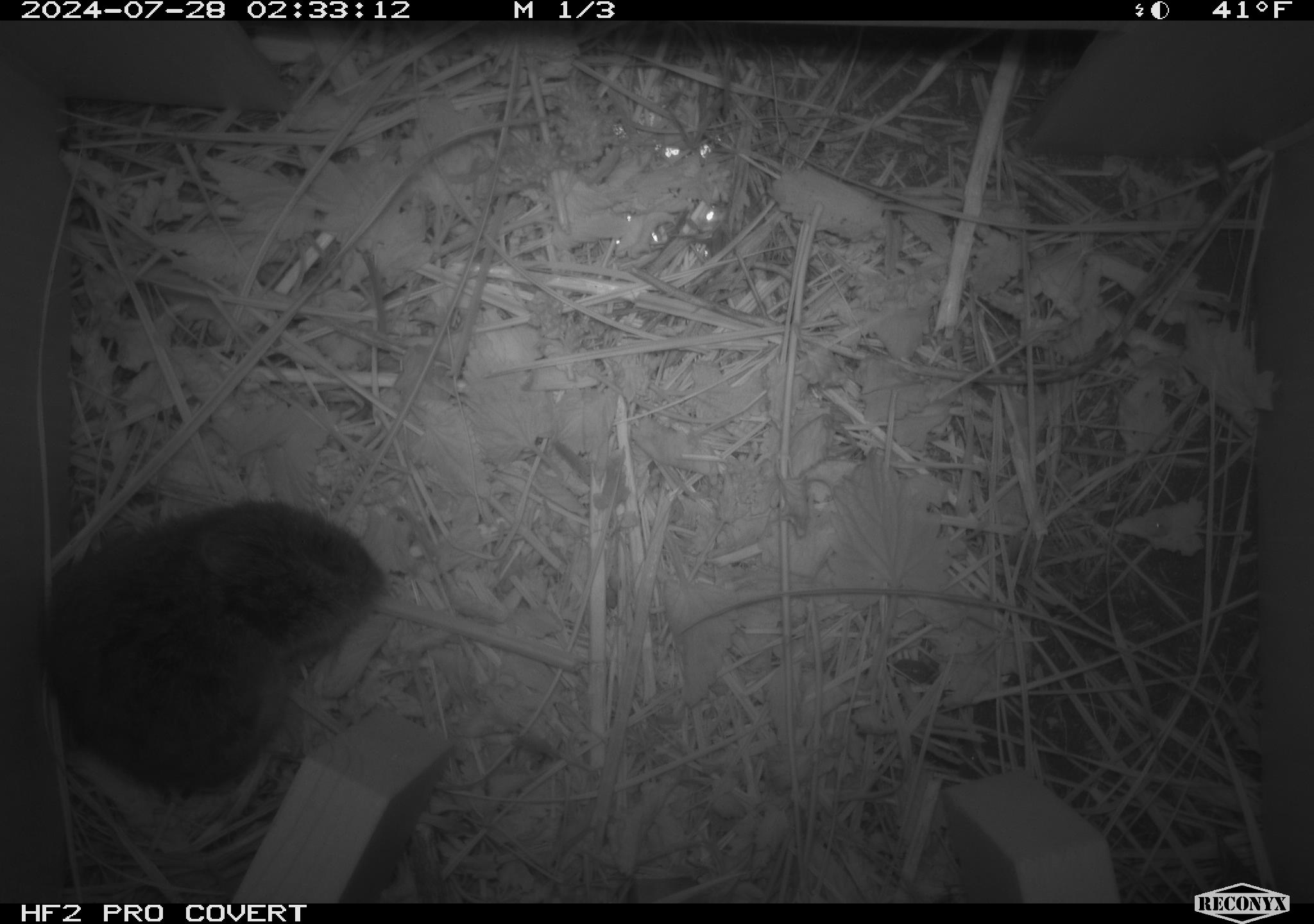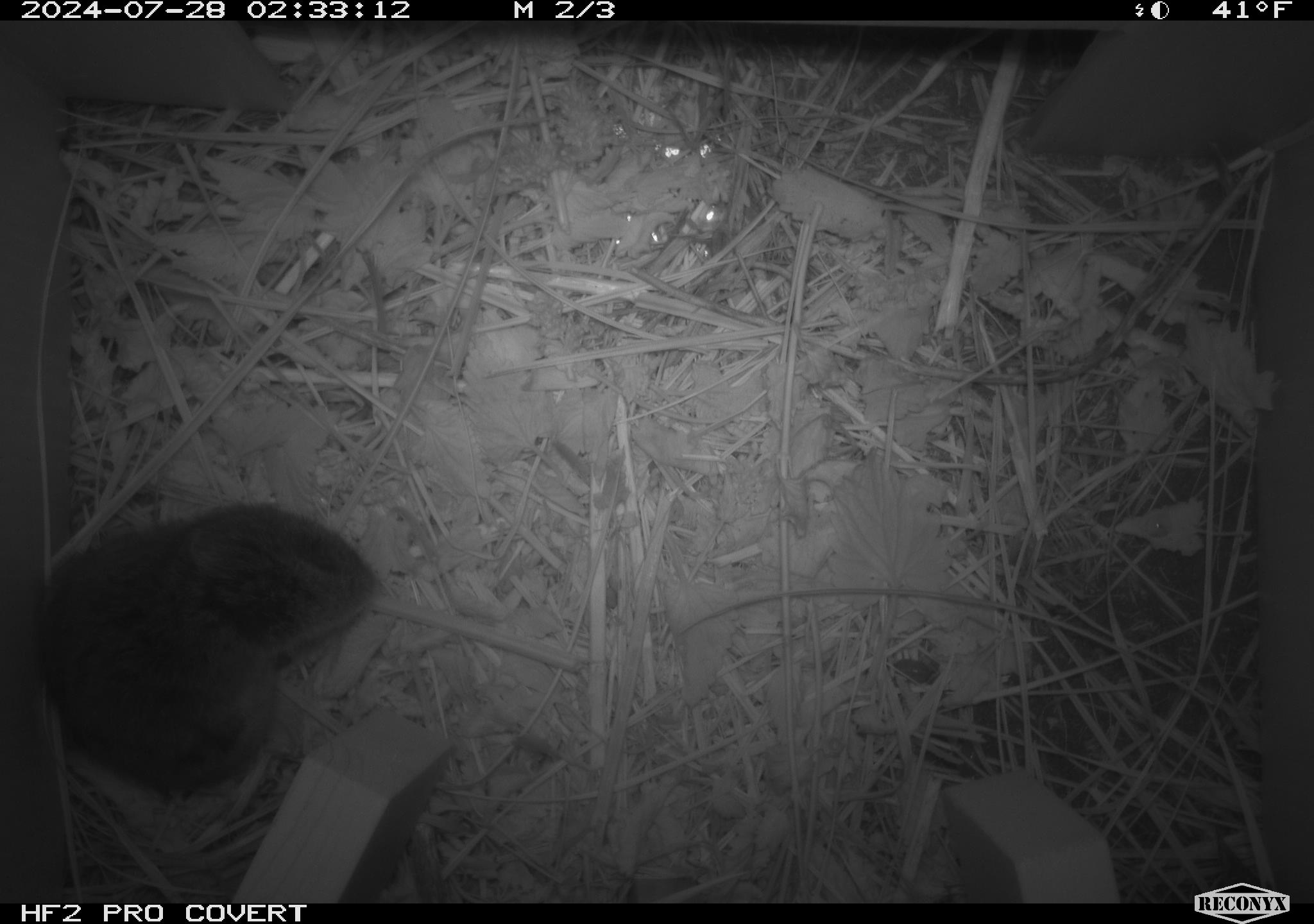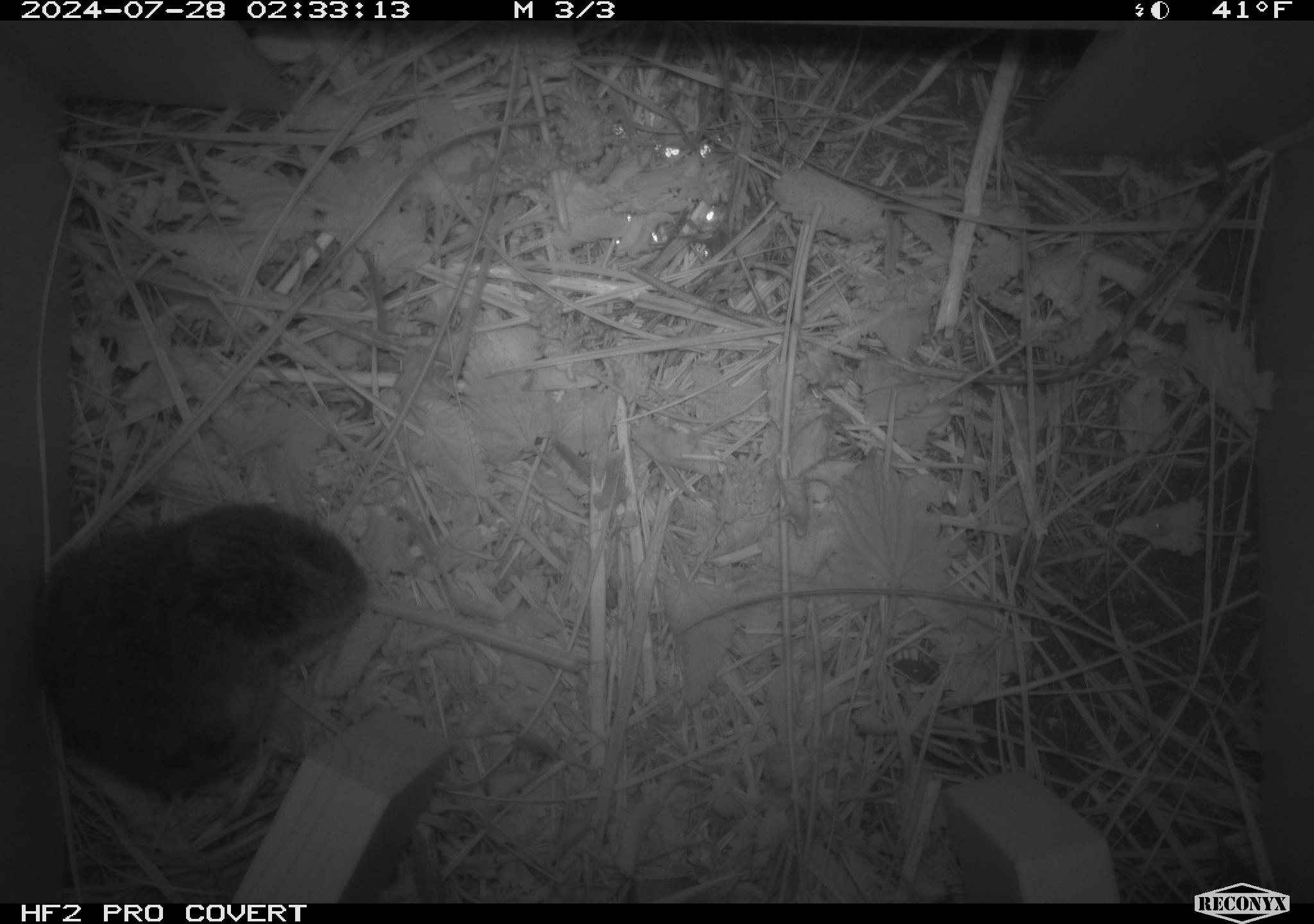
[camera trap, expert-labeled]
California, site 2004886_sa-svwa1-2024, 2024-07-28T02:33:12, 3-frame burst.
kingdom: Animalia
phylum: Chordata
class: Mammalia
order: Rodentia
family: Cricetidae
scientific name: Arvicolinae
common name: voles, lemmings, and muskrats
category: arvicolinae subfamily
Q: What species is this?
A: Arvicolinae subfamily (voles, lemmings, and muskrats) (Arvicolinae).